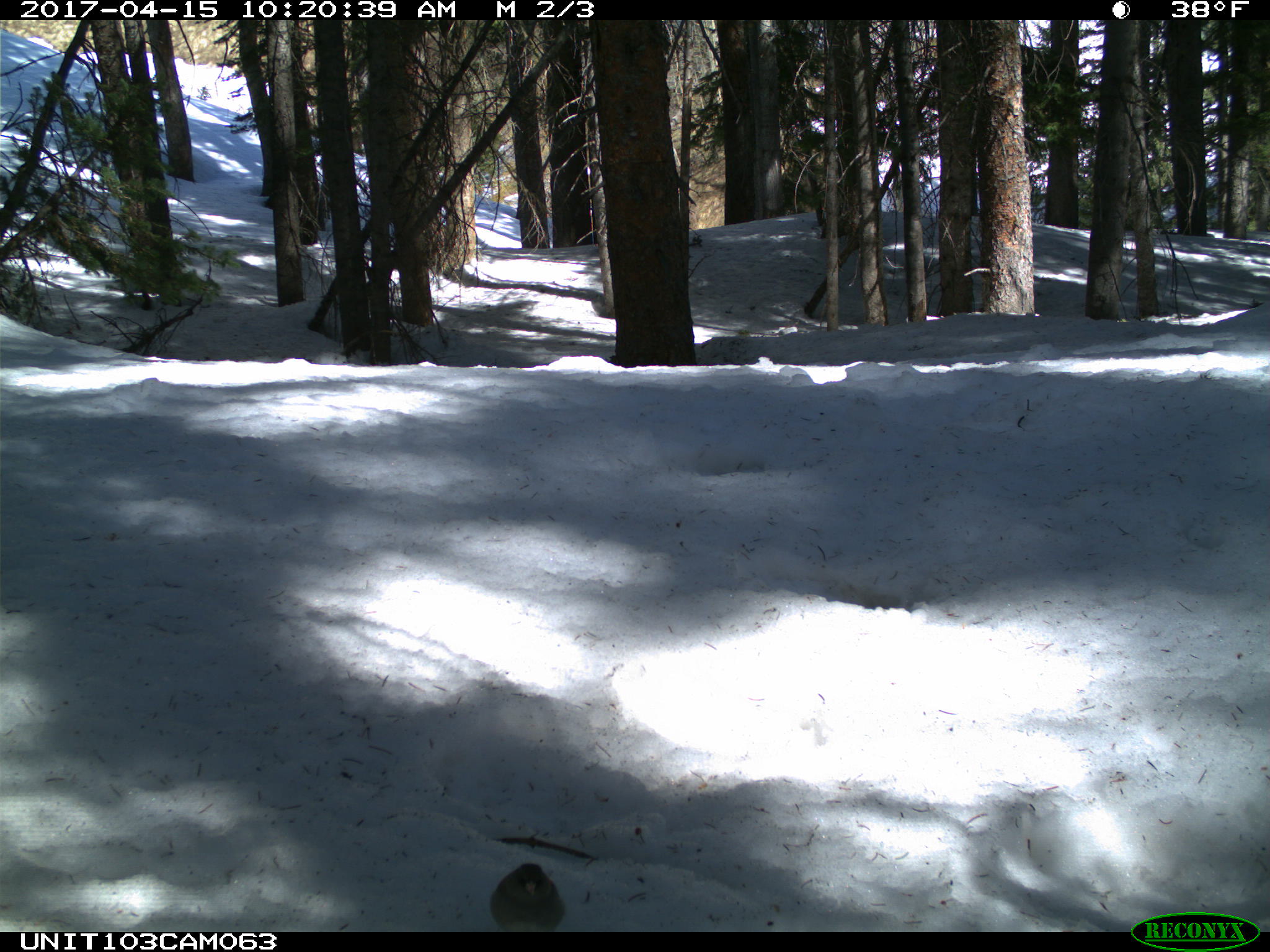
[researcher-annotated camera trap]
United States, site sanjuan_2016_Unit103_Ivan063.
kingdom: Animalia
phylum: Chordata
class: Aves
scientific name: Aves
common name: birds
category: unidentified bird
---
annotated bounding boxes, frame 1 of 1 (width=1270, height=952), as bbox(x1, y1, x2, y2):
animal: bbox(487, 860, 568, 931)